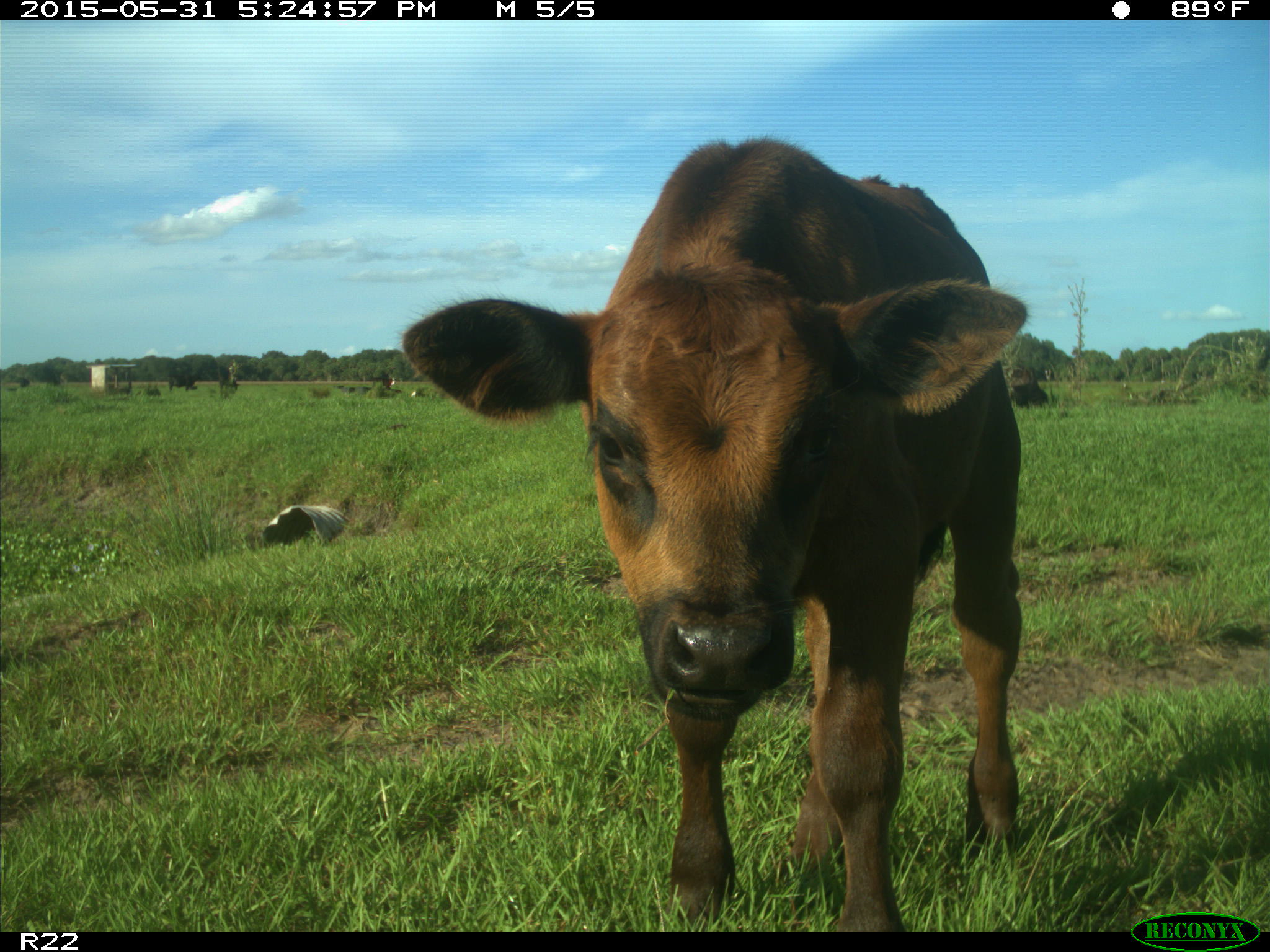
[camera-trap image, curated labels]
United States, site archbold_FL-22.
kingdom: Animalia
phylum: Chordata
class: Mammalia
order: Artiodactyla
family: Bovidae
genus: Bos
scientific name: Bos taurus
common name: domestic cow